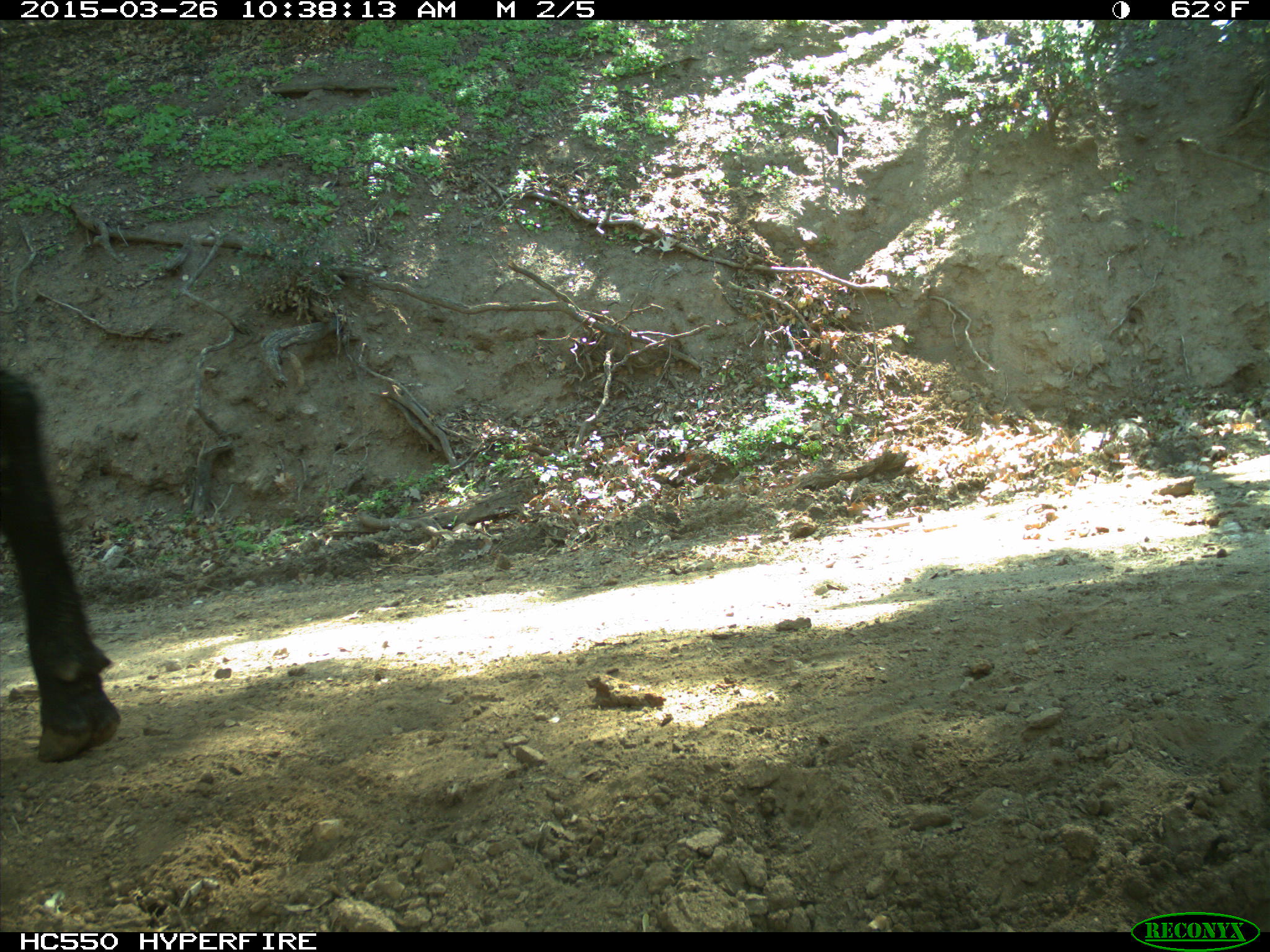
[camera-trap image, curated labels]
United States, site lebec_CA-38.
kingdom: Animalia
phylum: Chordata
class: Mammalia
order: Artiodactyla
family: Bovidae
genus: Bos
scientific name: Bos taurus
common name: domestic cow